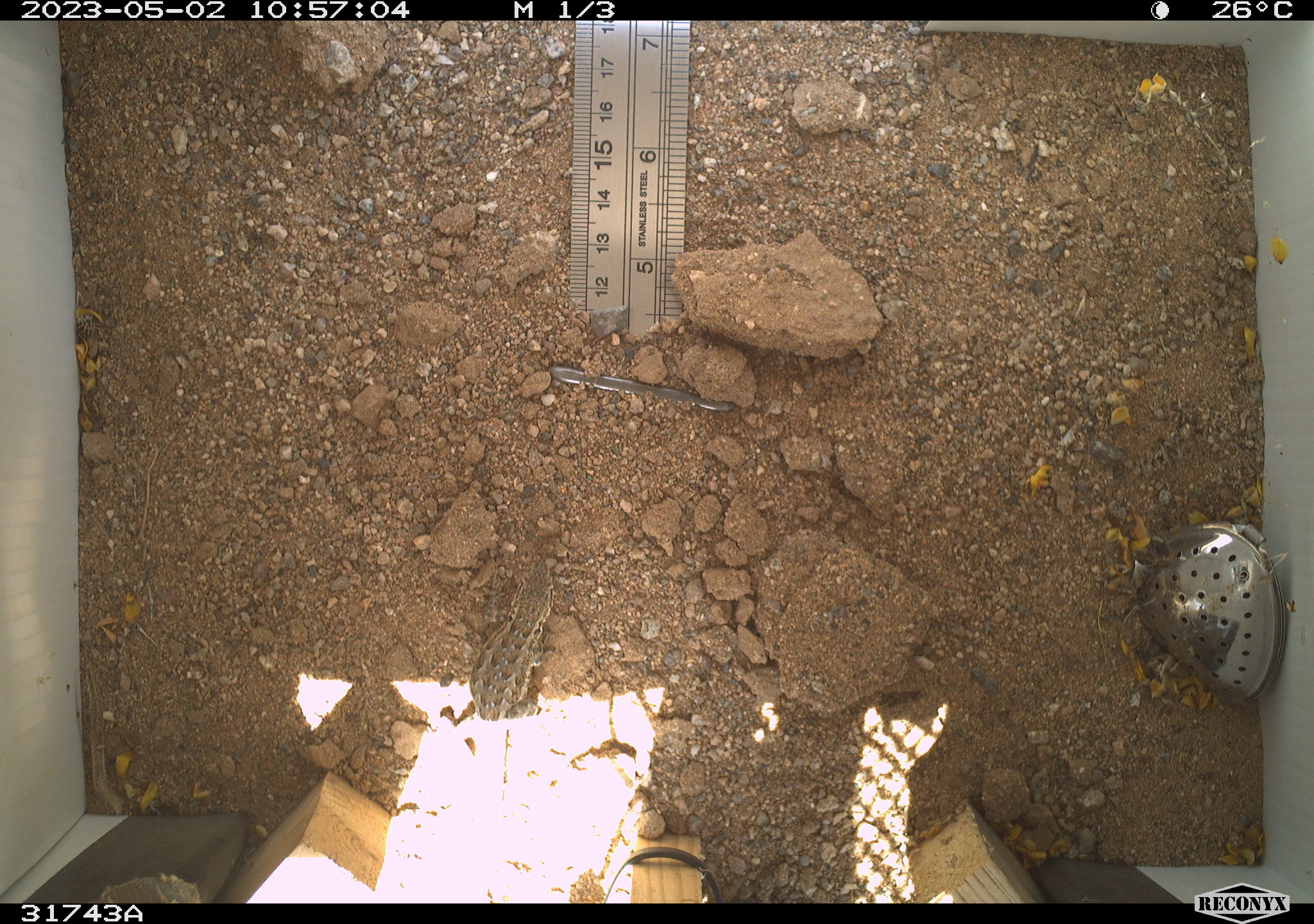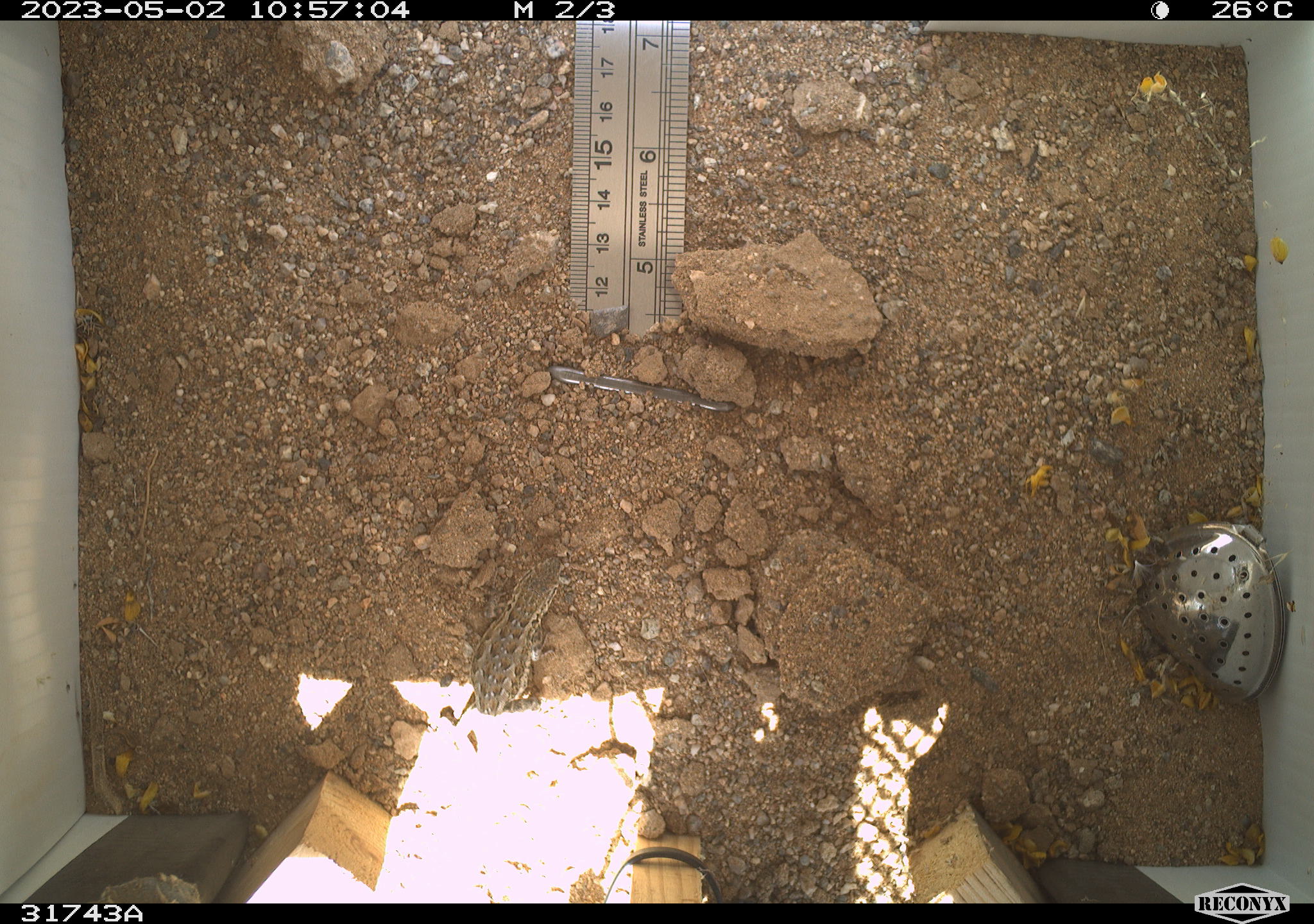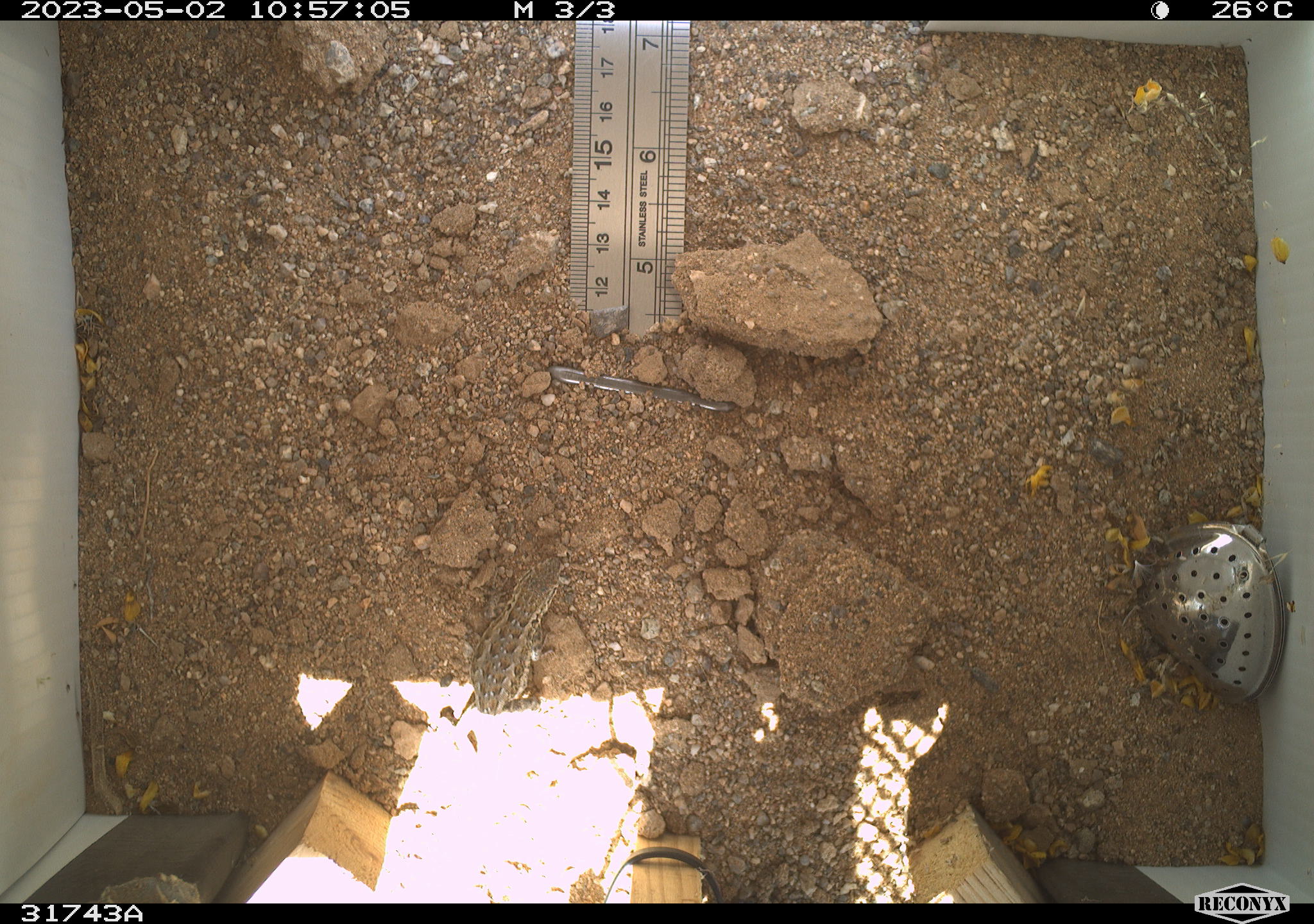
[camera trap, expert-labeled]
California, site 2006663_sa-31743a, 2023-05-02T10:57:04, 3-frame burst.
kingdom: Animalia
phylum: Chordata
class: Reptilia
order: Squamata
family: Phrynosomatidae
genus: Sceloporus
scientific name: Sceloporus graciosus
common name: common sagebrush lizard